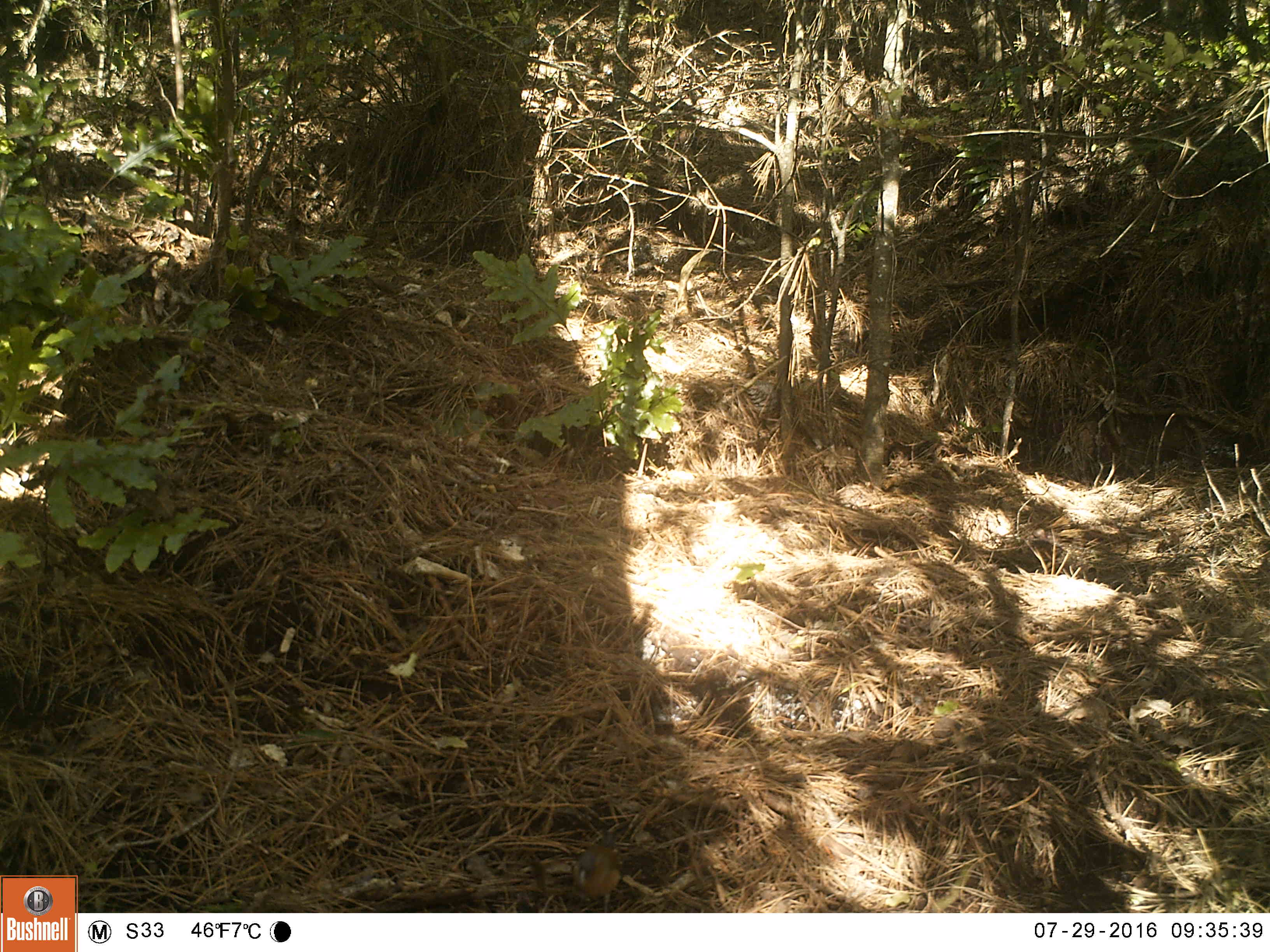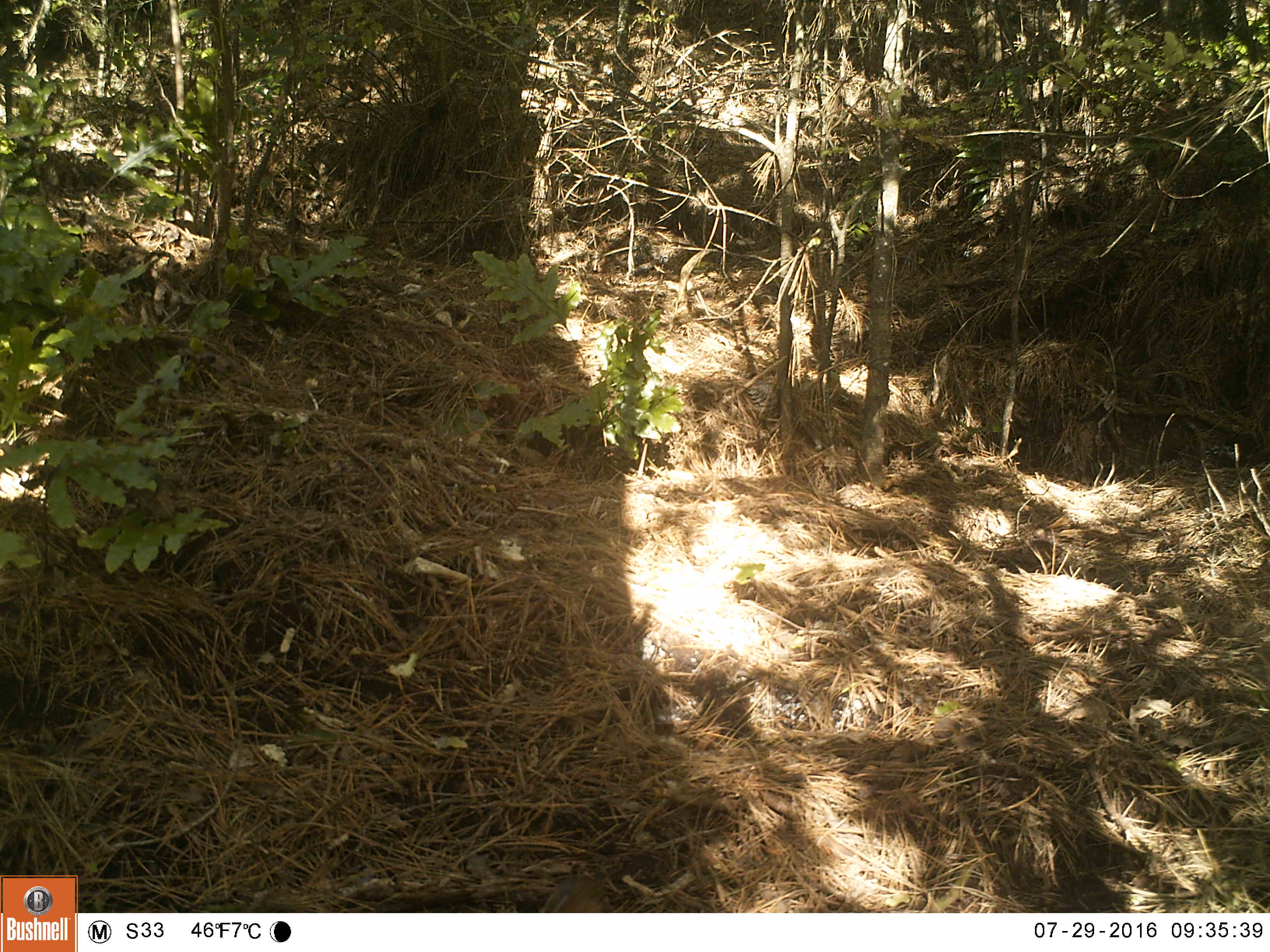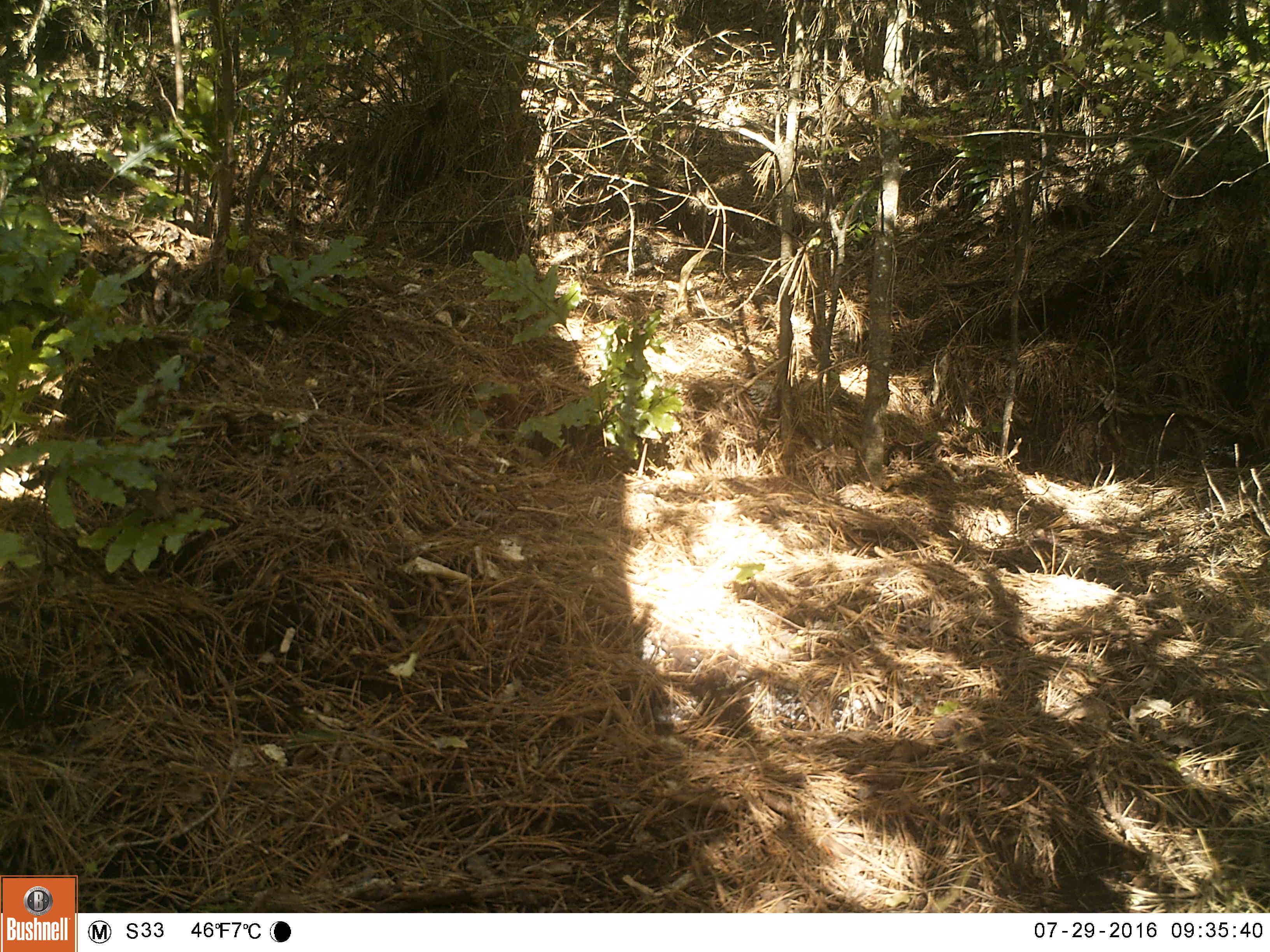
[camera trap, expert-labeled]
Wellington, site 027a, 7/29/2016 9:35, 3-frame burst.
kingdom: Animalia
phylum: Chordata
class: Aves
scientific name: Aves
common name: bird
Bird (Aves).